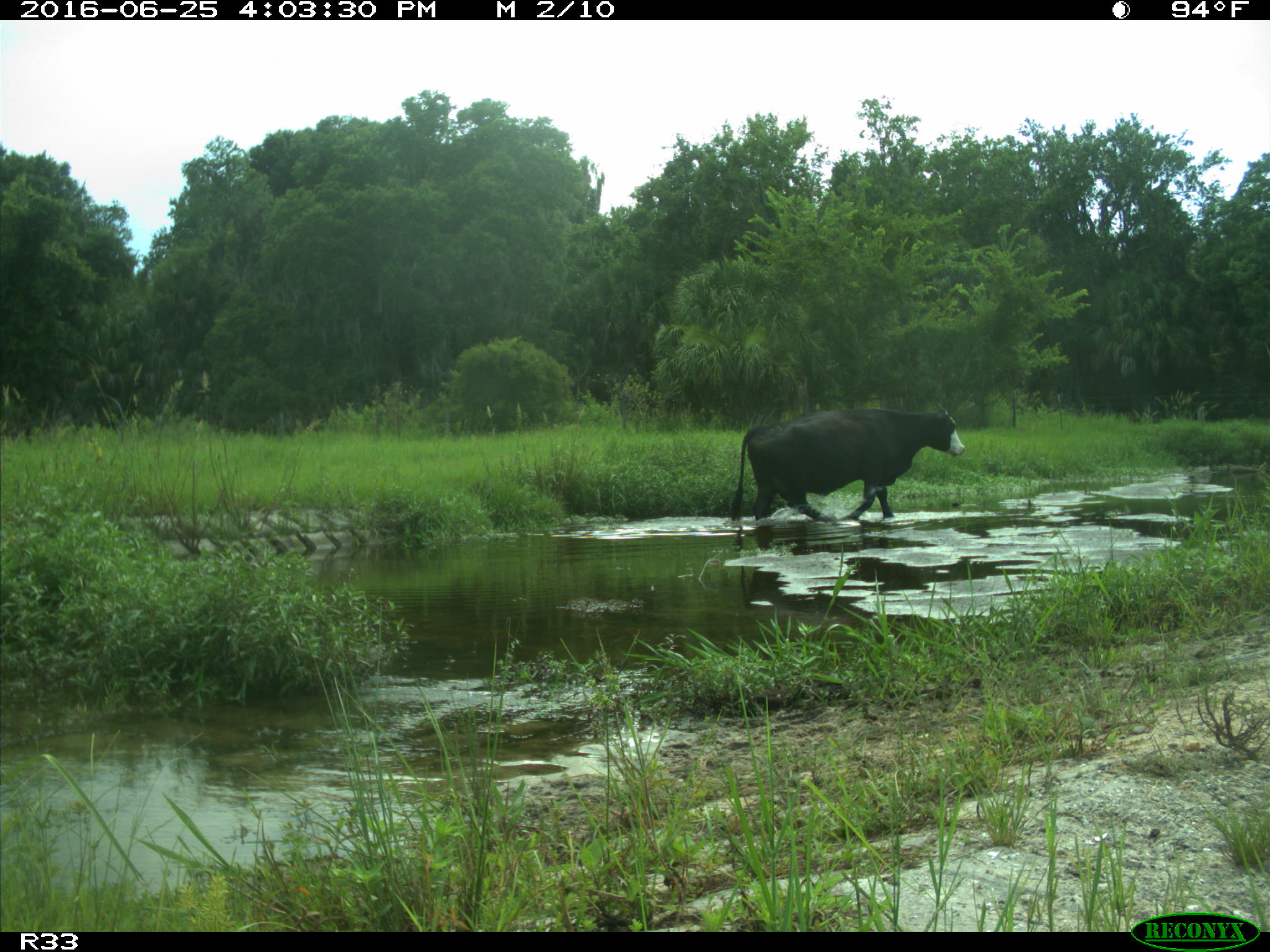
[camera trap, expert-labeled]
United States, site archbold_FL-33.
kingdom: Animalia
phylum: Chordata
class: Mammalia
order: Artiodactyla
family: Bovidae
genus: Bos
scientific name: Bos taurus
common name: domestic cow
Bos taurus (domestic cow).